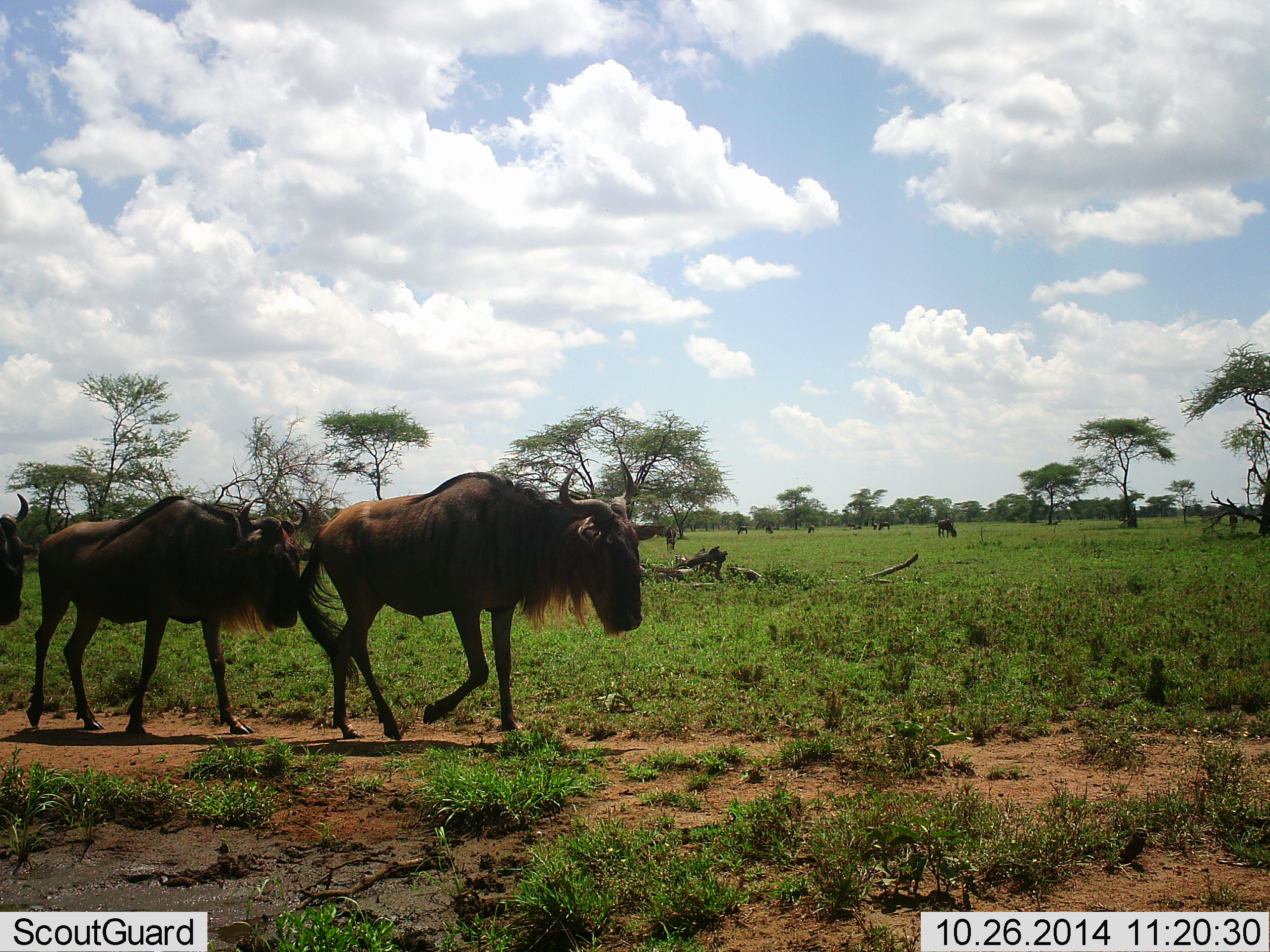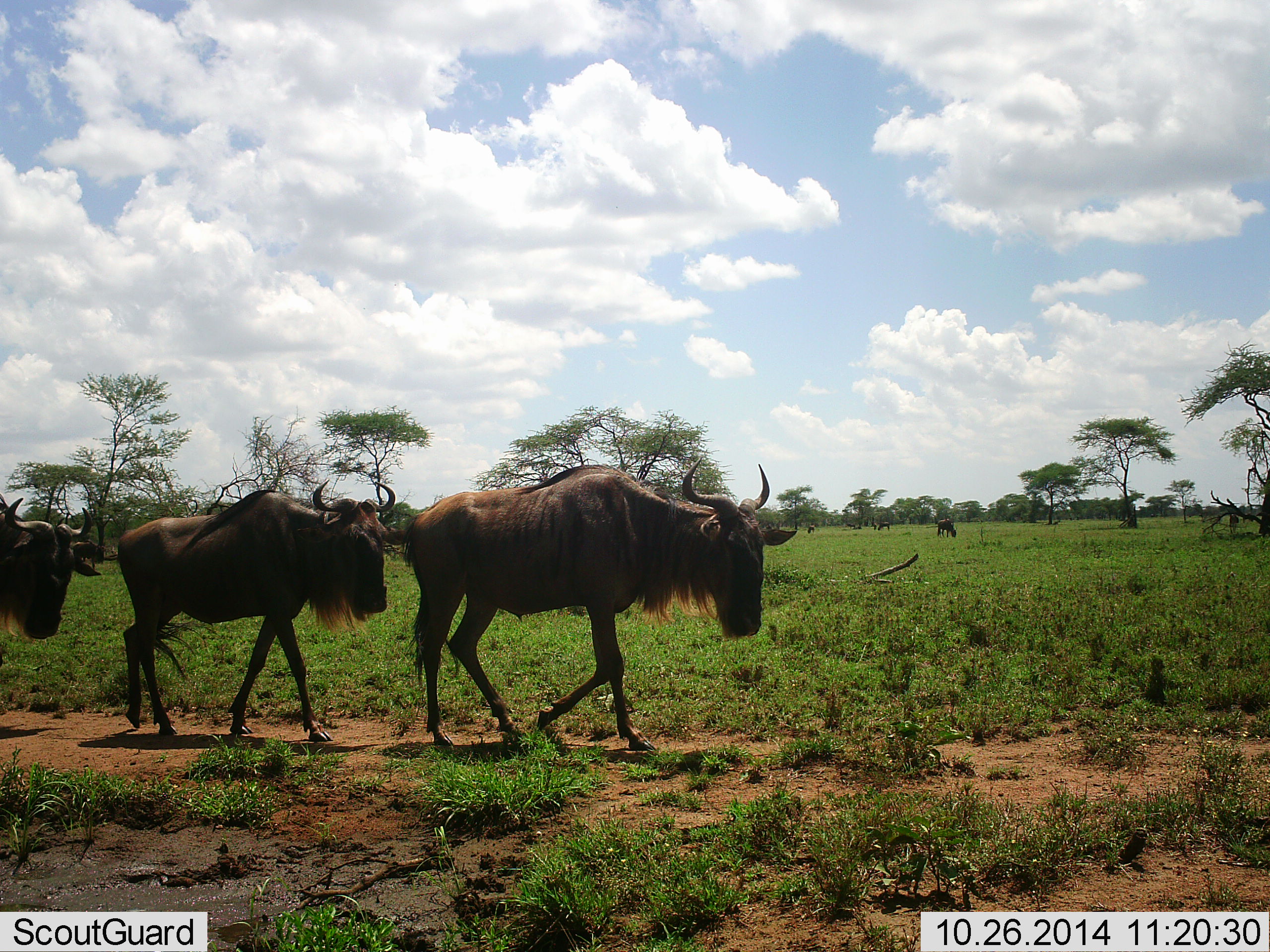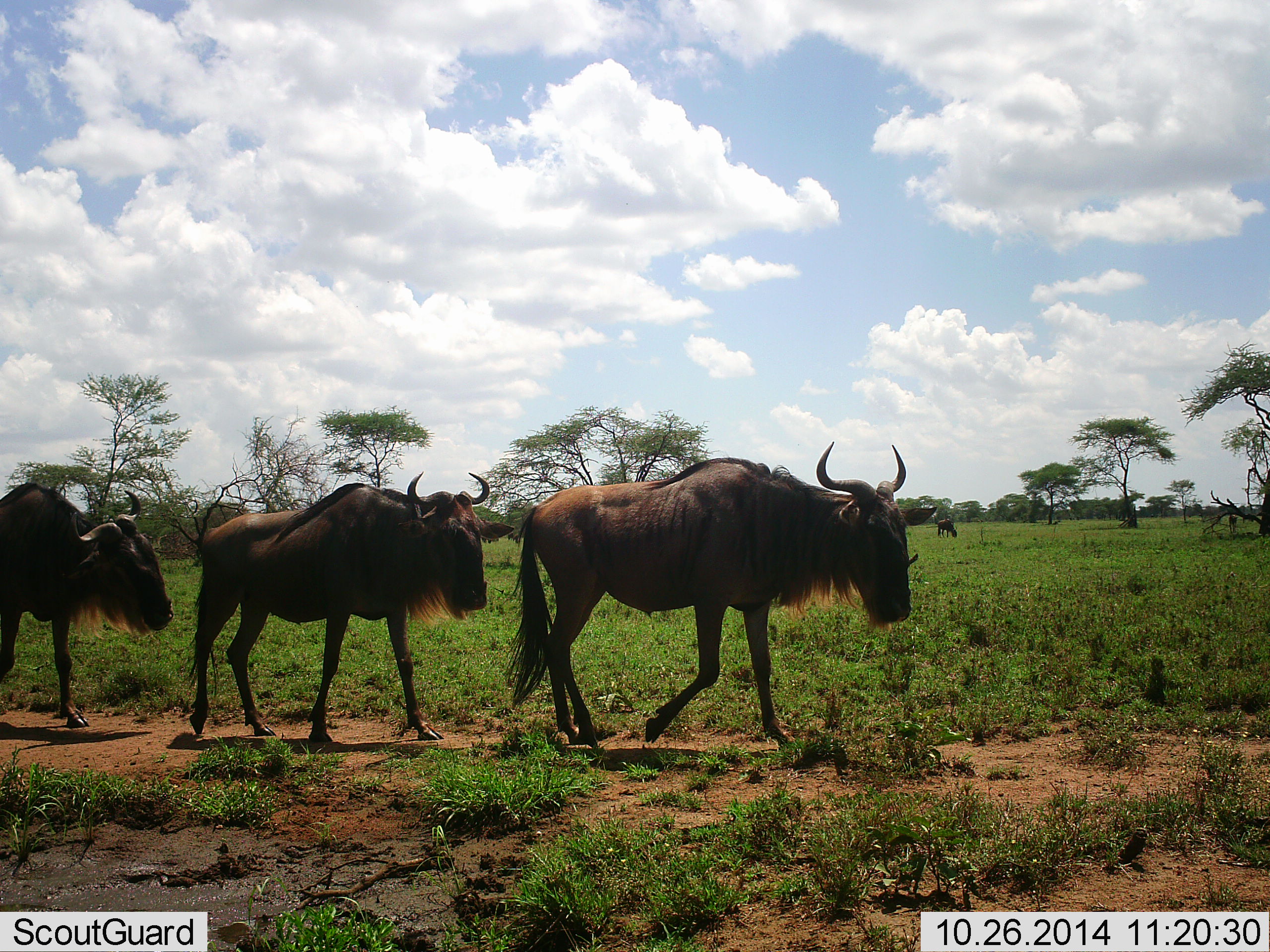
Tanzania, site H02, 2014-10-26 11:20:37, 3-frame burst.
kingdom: Animalia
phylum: Chordata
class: Mammalia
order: Artiodactyla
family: Bovidae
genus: Connochaetes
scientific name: Connochaetes taurinus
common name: blue wildebeest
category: wildebeest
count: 3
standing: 20%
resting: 0%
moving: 90%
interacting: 0%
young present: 0%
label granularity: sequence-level